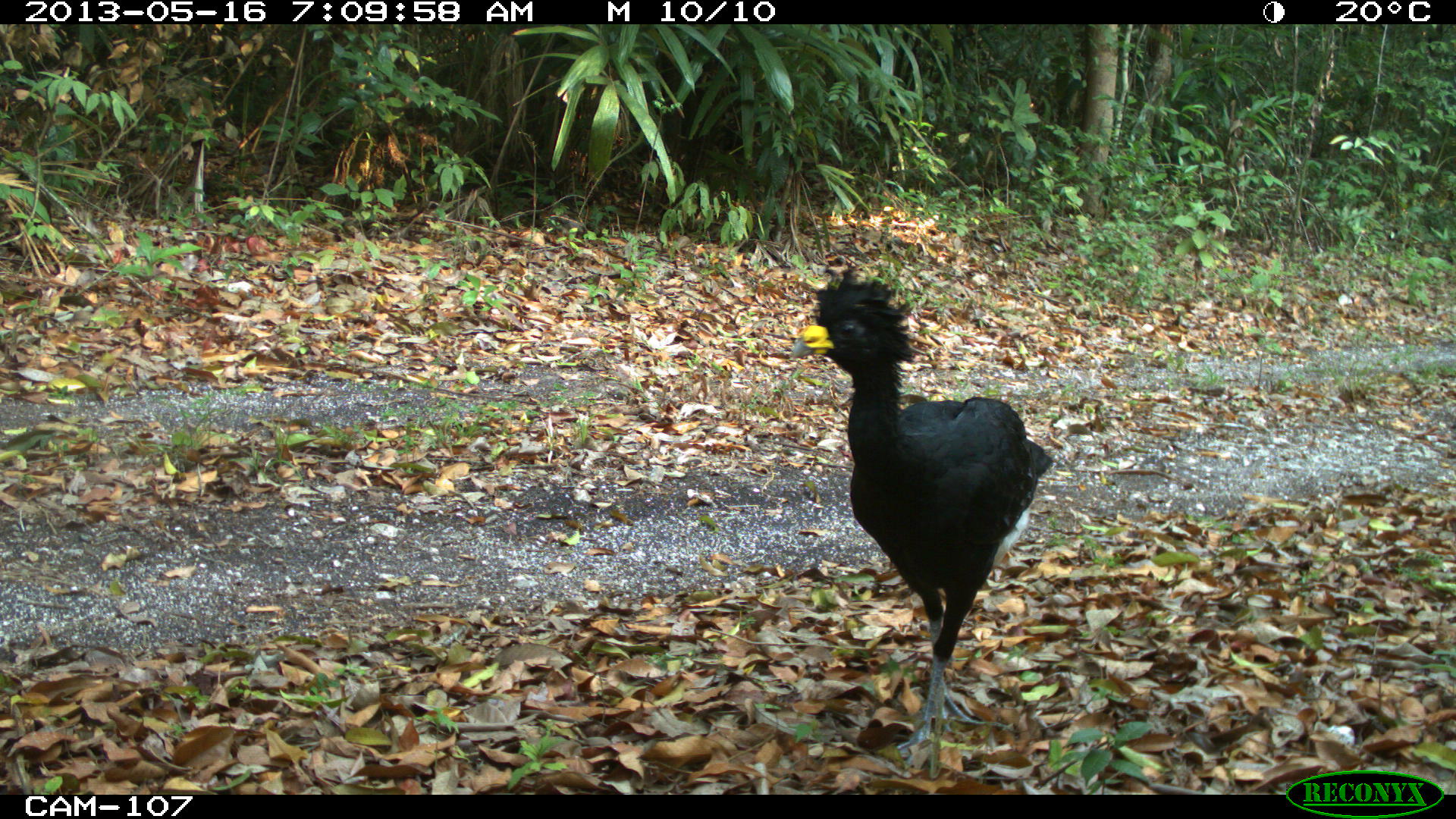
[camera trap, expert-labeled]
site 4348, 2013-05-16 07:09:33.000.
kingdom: Animalia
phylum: Chordata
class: Aves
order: Galliformes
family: Cracidae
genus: Crax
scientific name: Crax rubra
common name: great curassow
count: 1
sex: male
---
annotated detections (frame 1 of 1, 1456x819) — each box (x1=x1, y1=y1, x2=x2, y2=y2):
crax rubra: (x1=782, y1=258, x2=1057, y2=776)